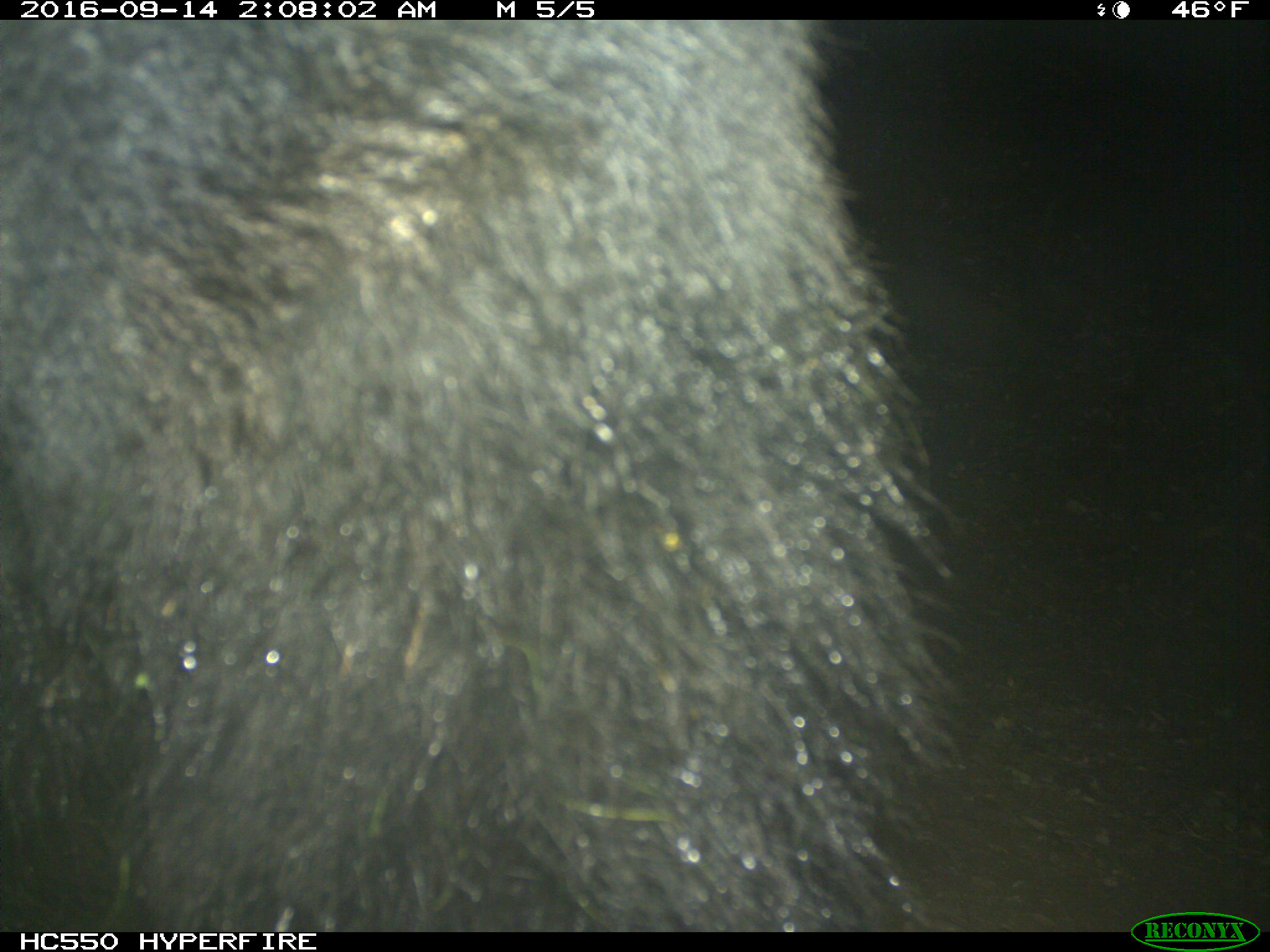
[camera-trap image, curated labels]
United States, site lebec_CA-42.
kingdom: Animalia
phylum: Chordata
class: Mammalia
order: Carnivora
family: Ursidae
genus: Ursus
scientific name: Ursus americanus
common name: american black bear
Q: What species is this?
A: Ursus americanus (american black bear).